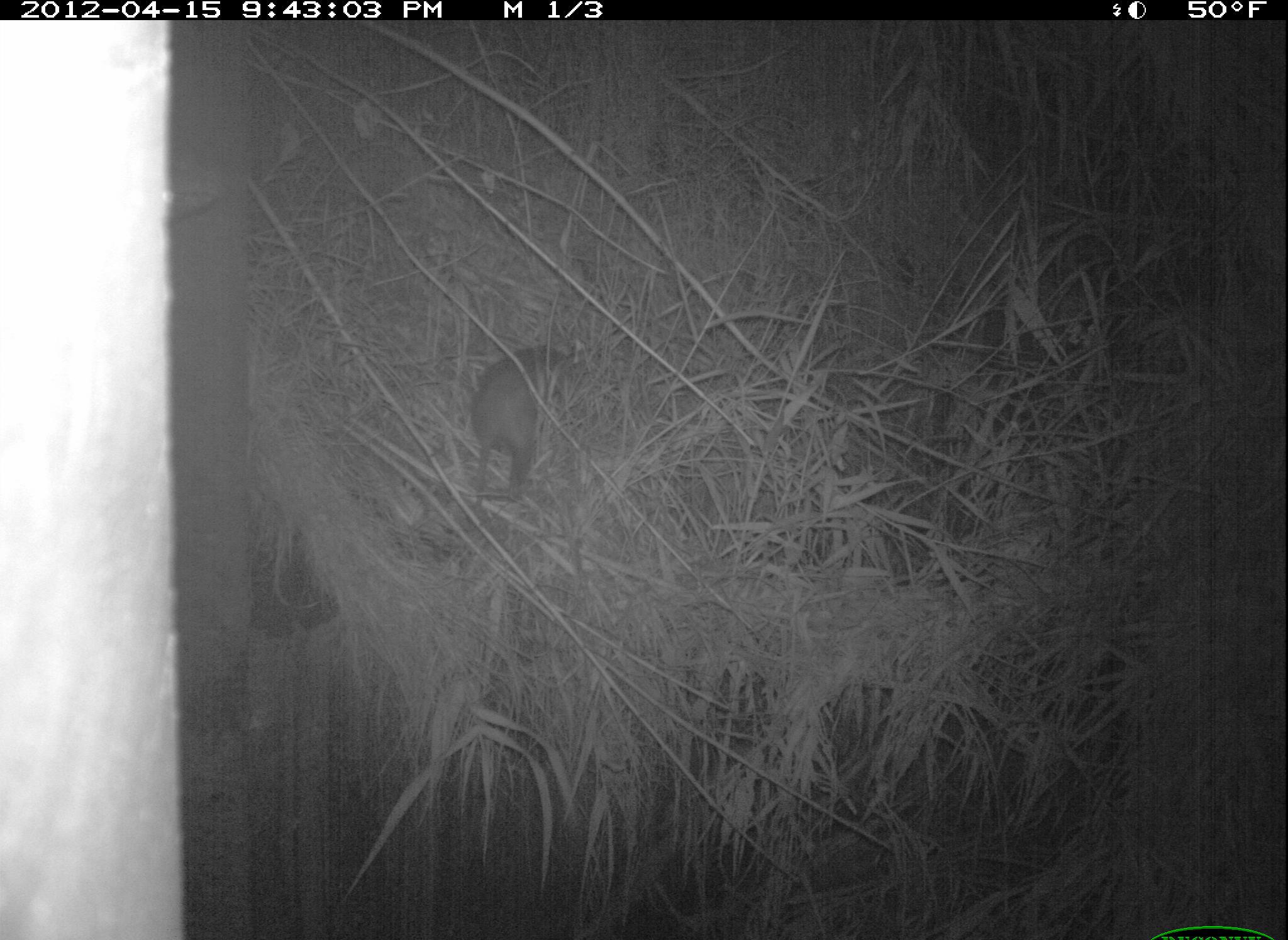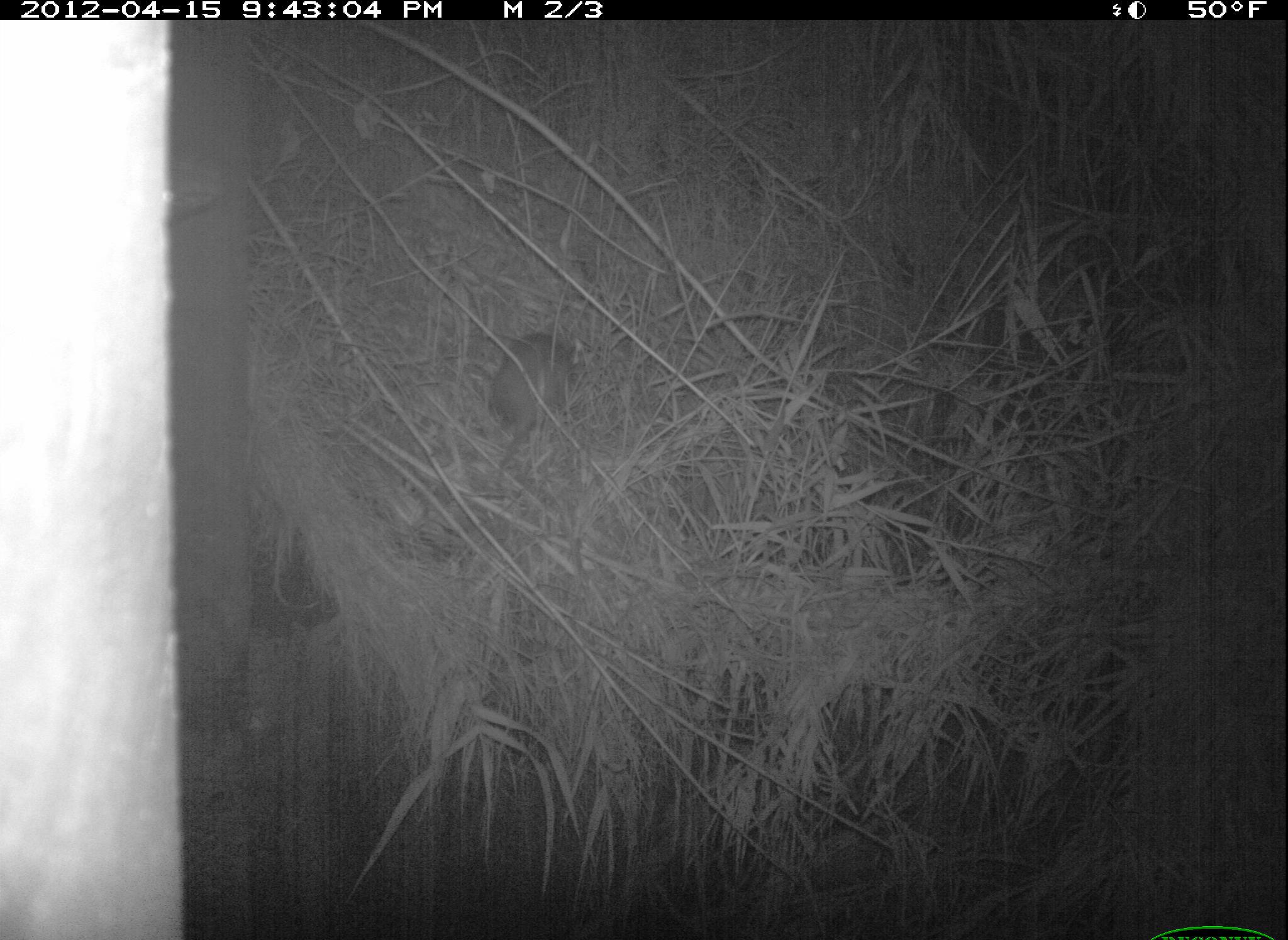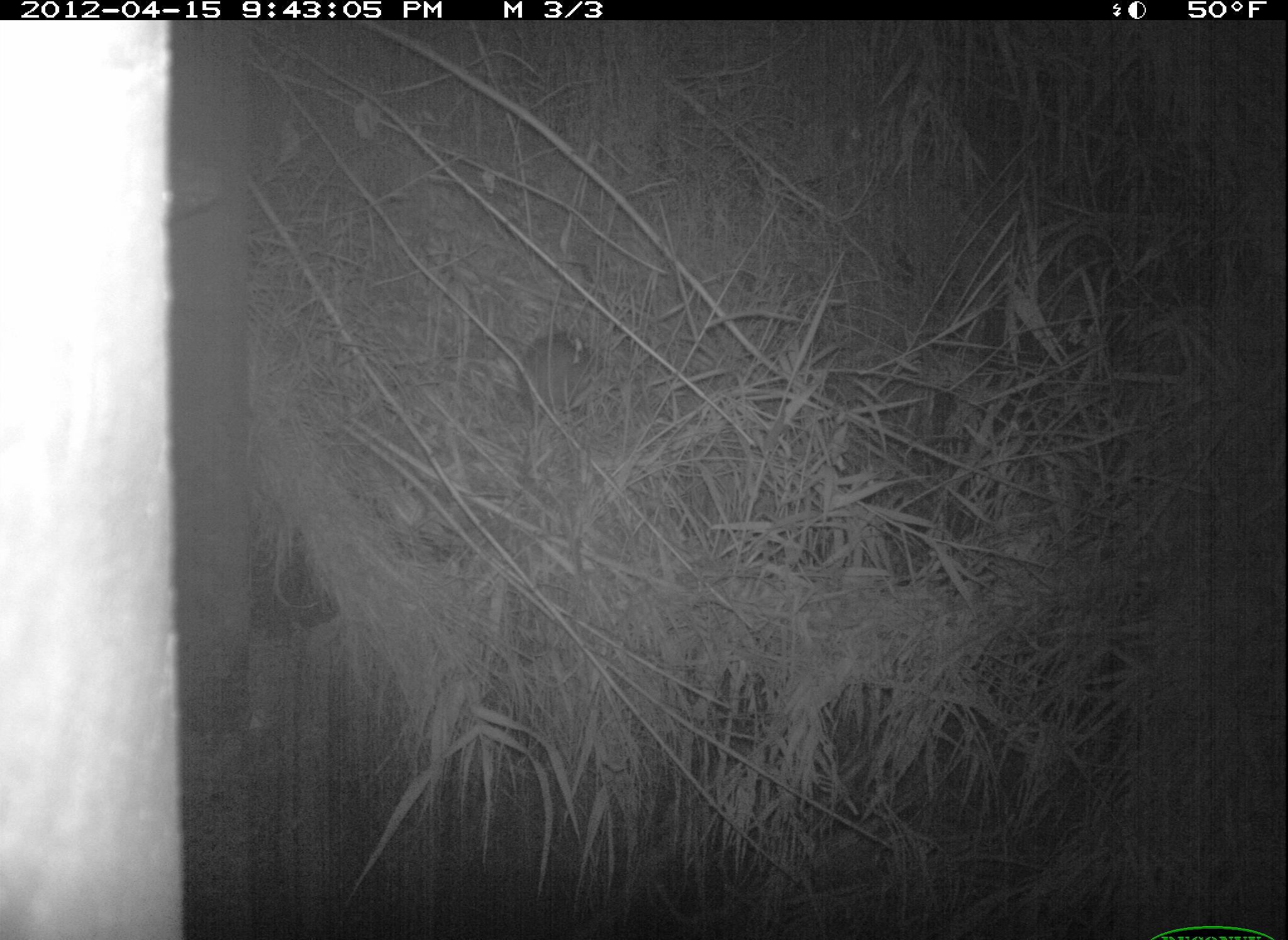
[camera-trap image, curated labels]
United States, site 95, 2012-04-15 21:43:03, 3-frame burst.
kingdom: Animalia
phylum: Chordata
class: Mammalia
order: Didelphimorphia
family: Didelphidae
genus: Didelphis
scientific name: Didelphis virginiana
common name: virginia opossum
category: opossum